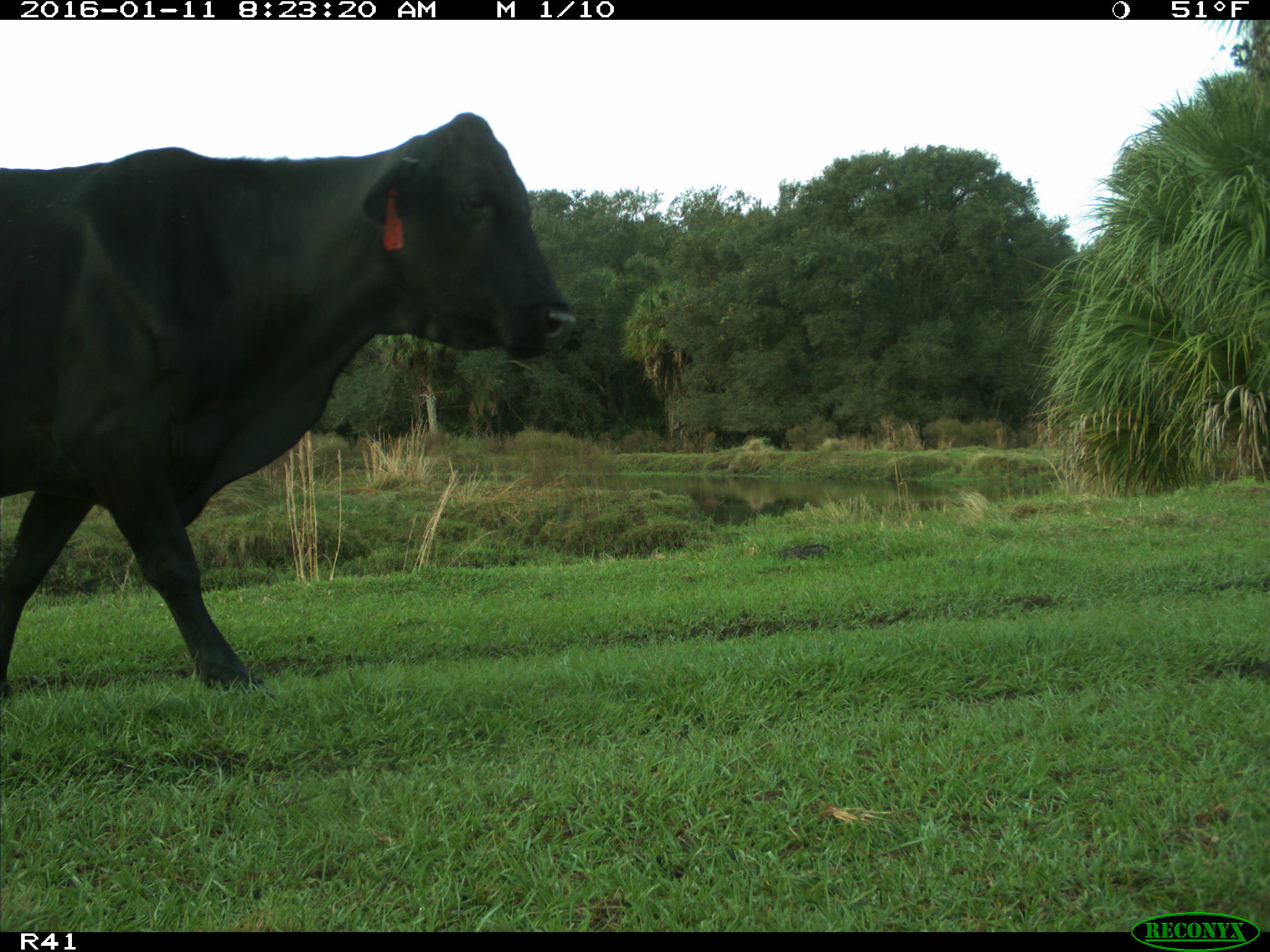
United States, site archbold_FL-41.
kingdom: Animalia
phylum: Chordata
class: Mammalia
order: Artiodactyla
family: Bovidae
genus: Bos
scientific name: Bos taurus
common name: domestic cow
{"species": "Bos taurus (domestic cow)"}